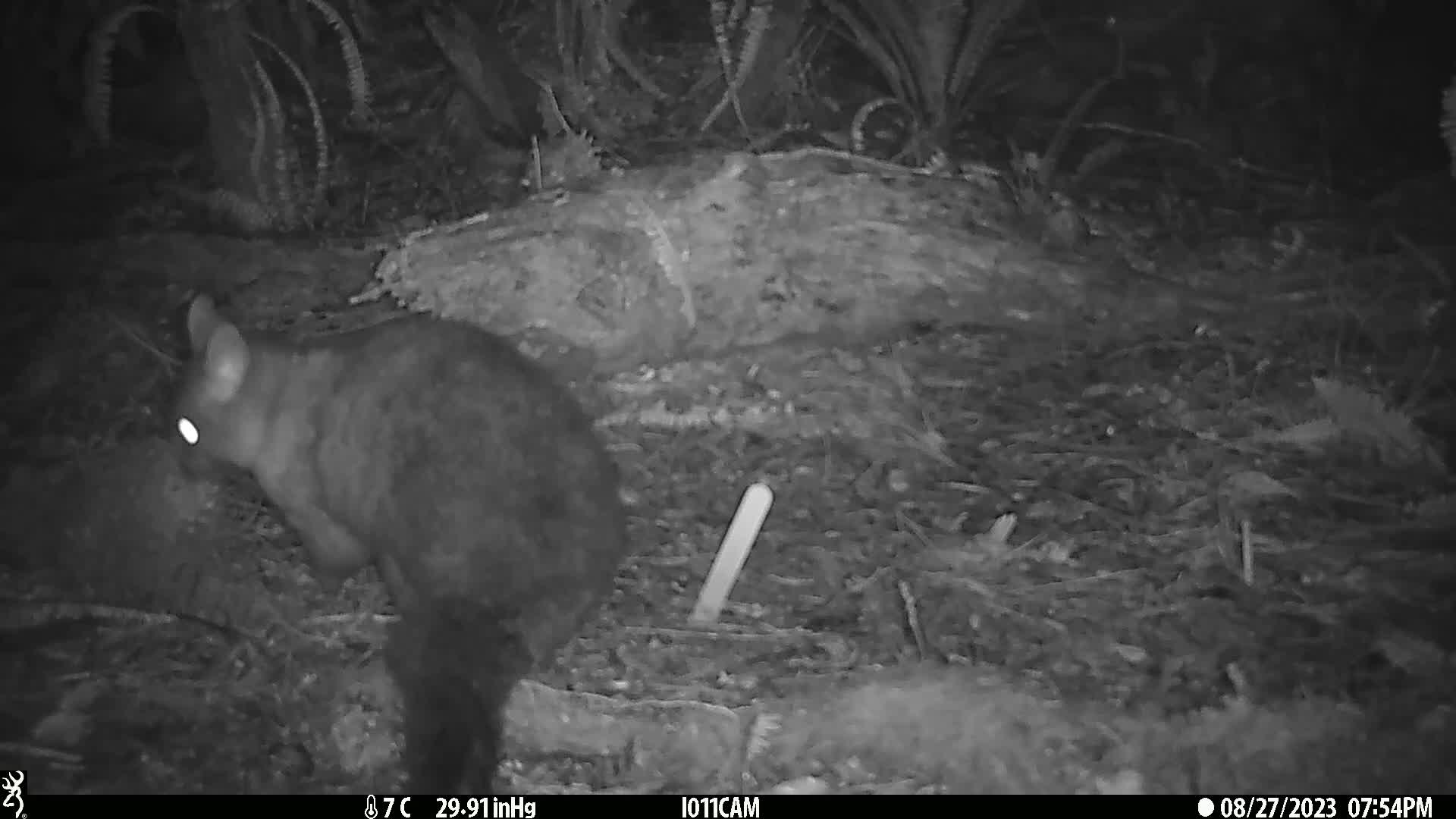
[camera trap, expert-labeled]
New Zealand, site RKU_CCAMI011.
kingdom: Animalia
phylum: Chordata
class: Mammalia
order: Diprotodontia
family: Phalangeridae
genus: Trichosurus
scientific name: Trichosurus vulpecula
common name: common brushtail possum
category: possum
Possum (common brushtail possum) (Trichosurus vulpecula).